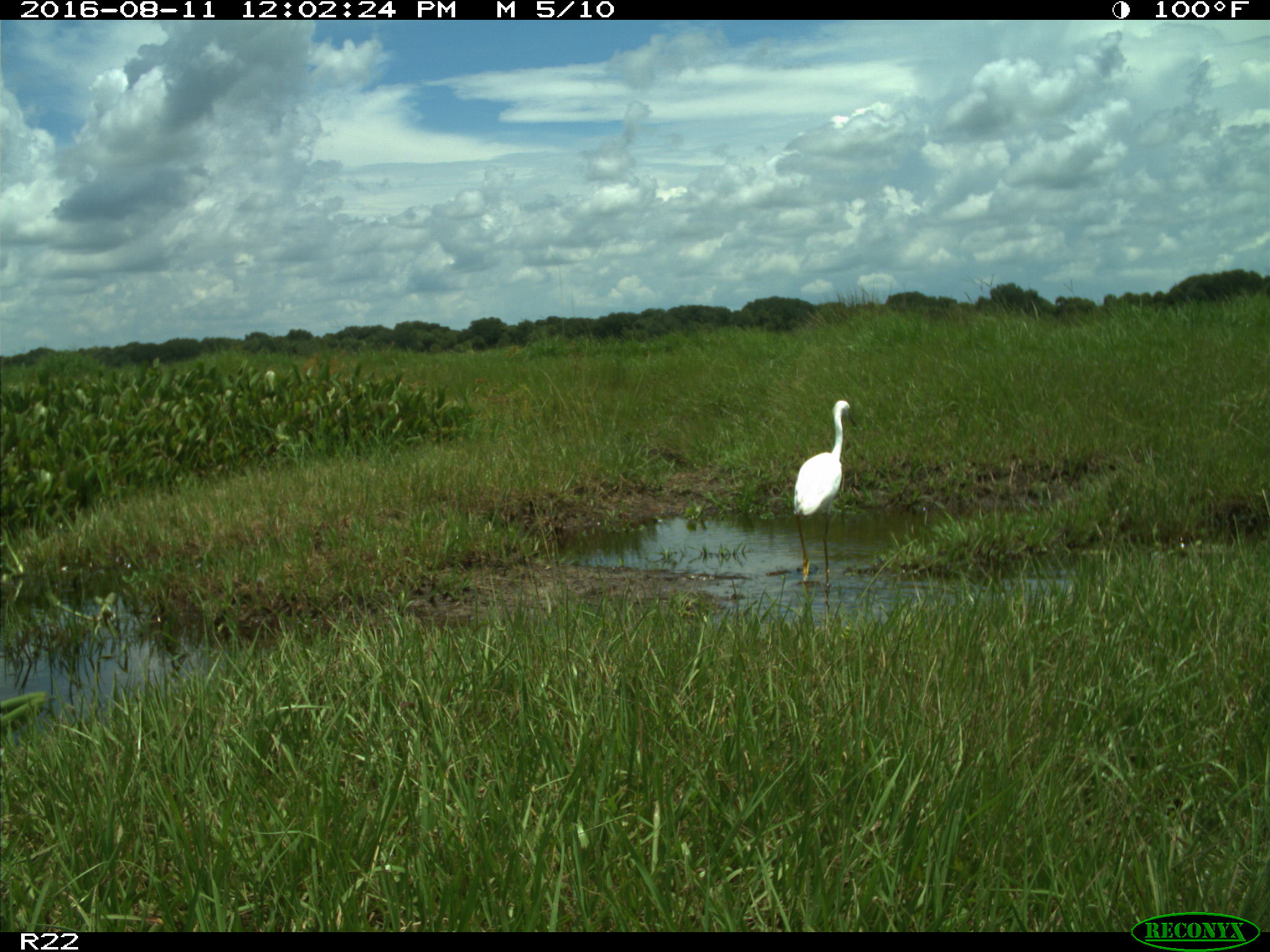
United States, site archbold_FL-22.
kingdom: Animalia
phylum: Chordata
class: Aves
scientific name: Aves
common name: birds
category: unidentified bird